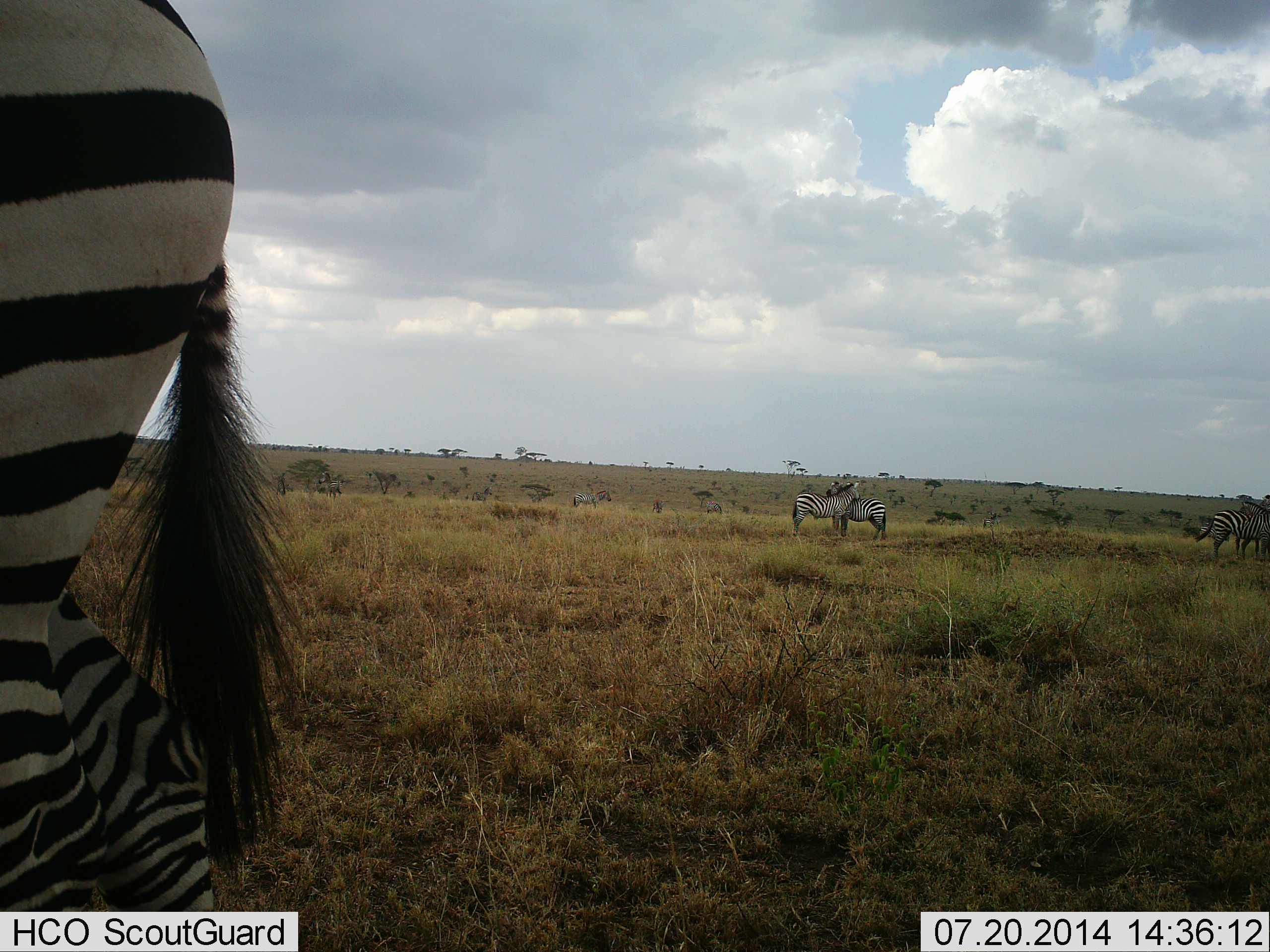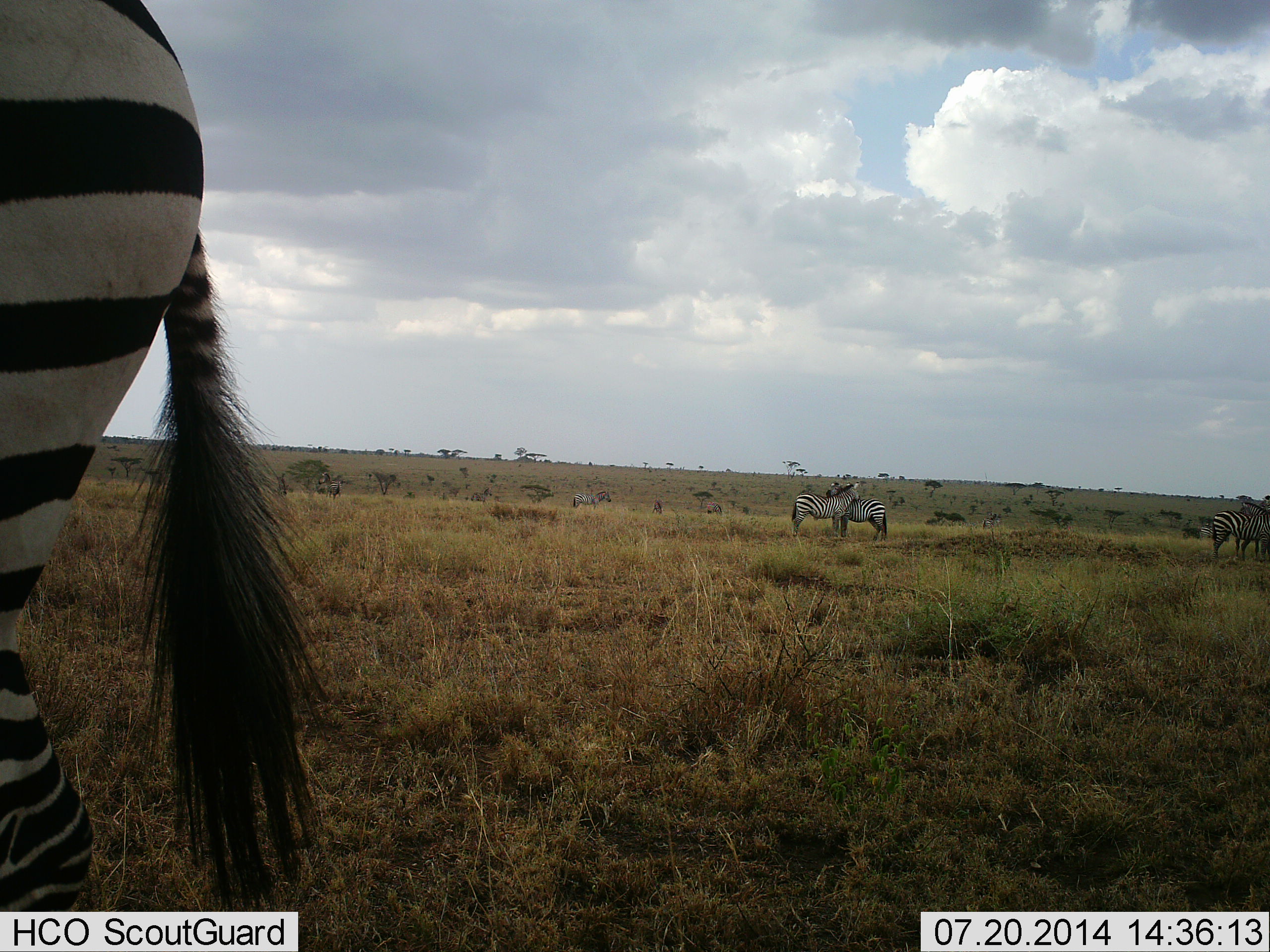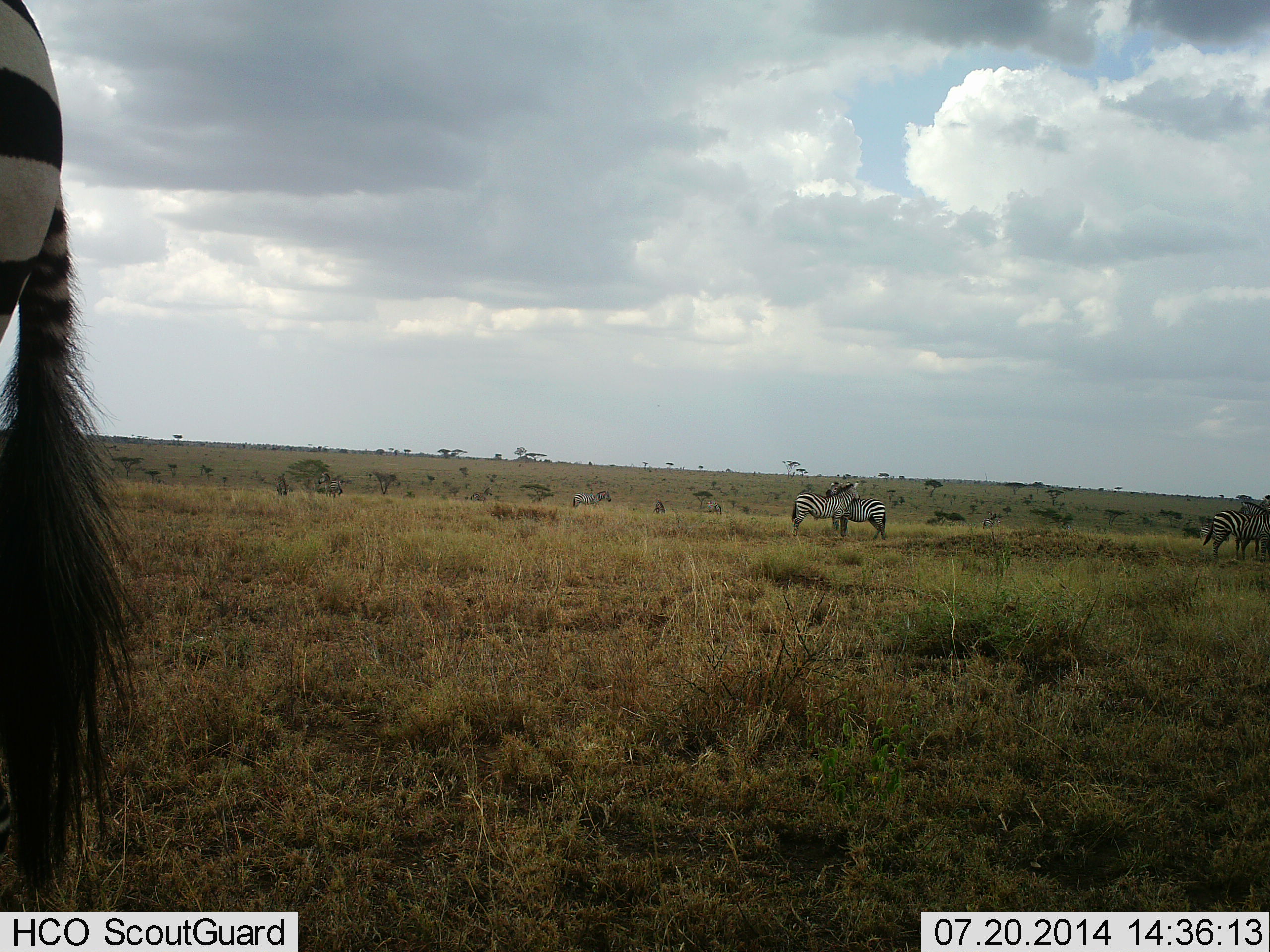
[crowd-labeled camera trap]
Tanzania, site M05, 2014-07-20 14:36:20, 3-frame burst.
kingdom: Animalia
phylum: Chordata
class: Mammalia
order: Perissodactyla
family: Equidae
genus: Equus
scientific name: Equus quagga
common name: plains zebra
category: zebra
Zebra (plains zebra) (Equus quagga), count 5. Behavior (volunteer vote fractions): standing 100%, resting 0%, moving 10%, interacting 20%. Young present (vote fraction): 0%. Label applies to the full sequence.